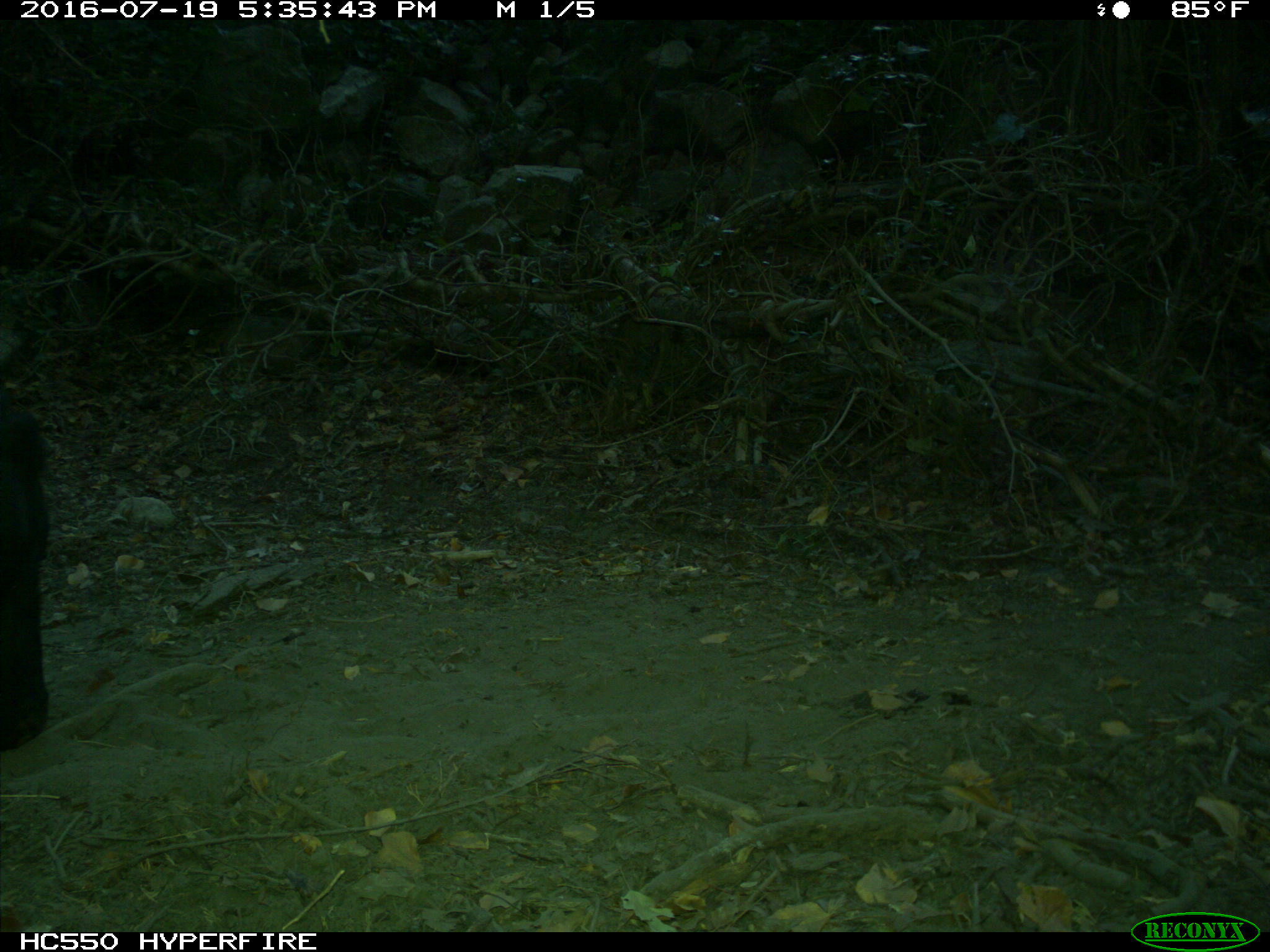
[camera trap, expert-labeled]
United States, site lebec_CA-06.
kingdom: Animalia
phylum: Chordata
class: Mammalia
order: Artiodactyla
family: Bovidae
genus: Bos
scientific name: Bos taurus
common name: domestic cow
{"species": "Bos taurus (domestic cow)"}